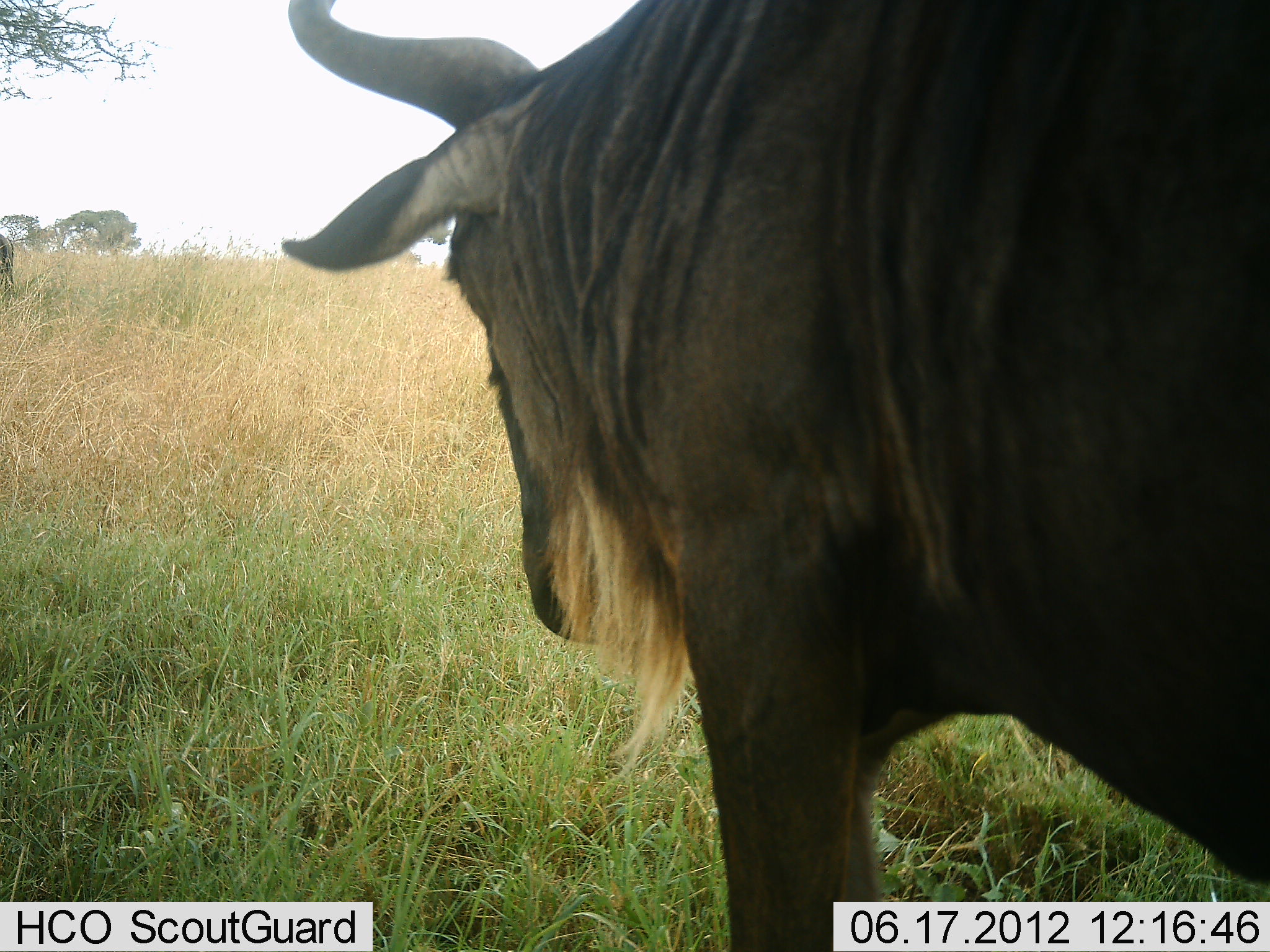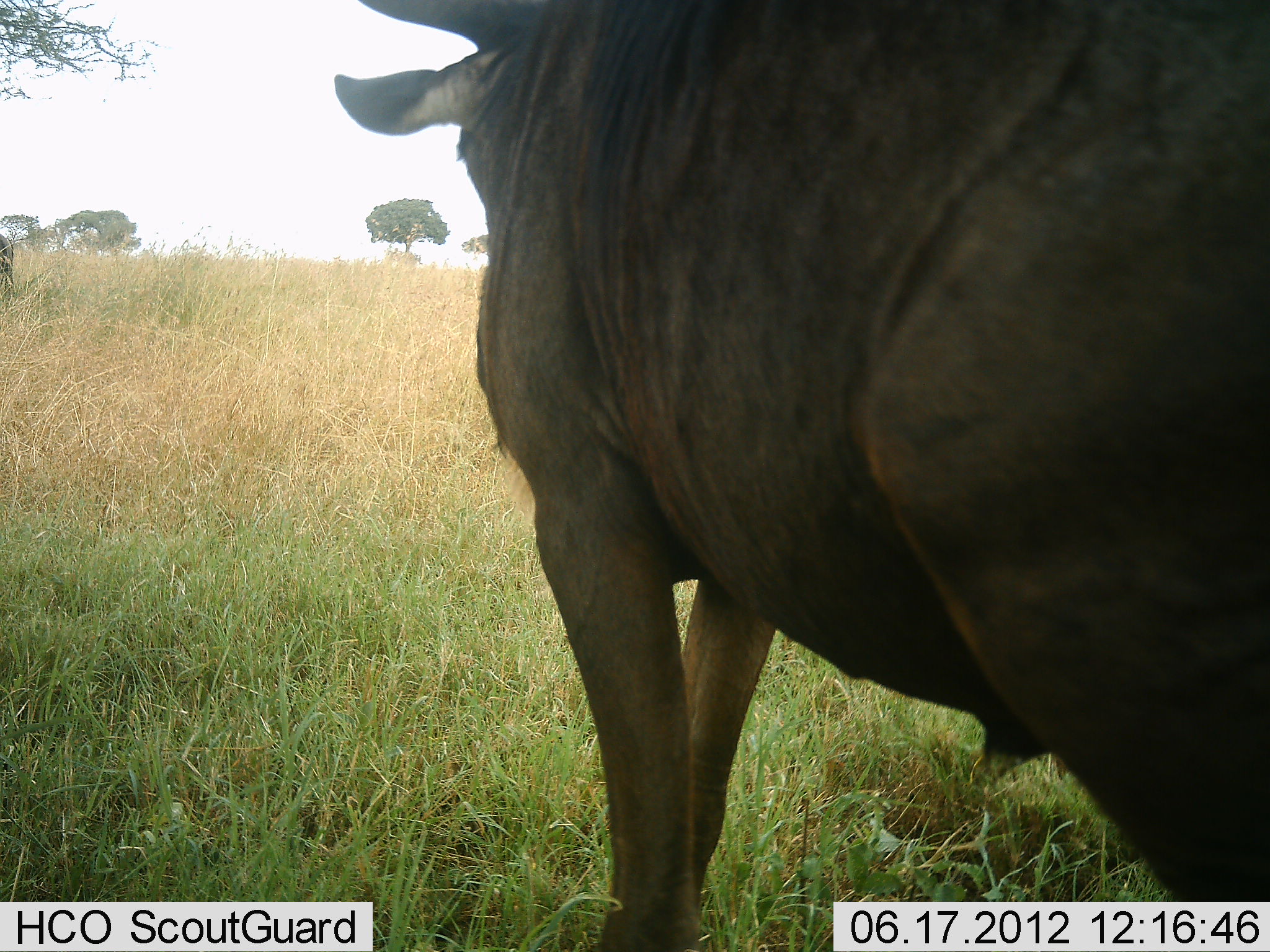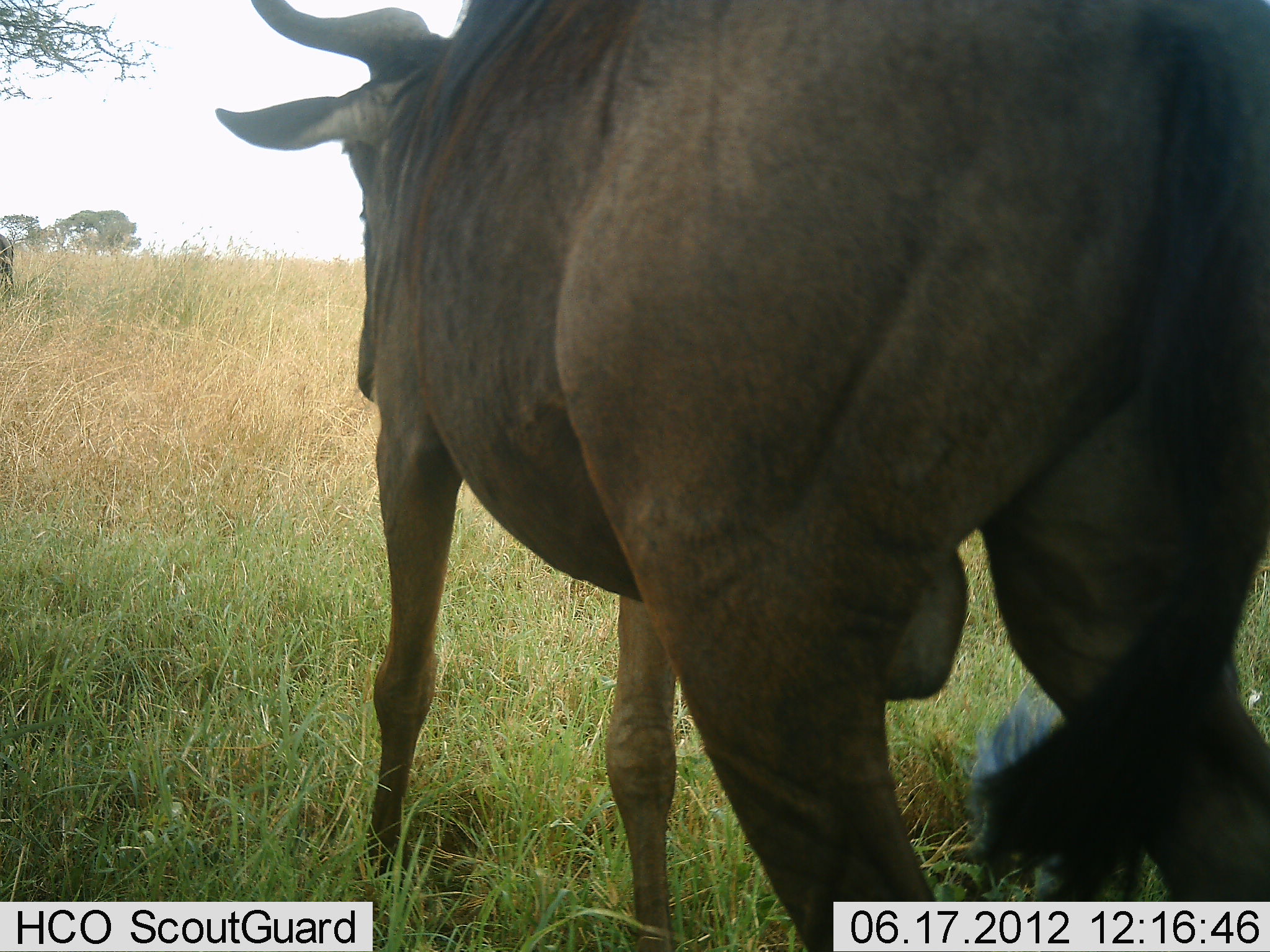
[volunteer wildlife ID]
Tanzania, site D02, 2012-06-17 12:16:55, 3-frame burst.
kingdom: Animalia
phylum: Chordata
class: Mammalia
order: Artiodactyla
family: Bovidae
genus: Connochaetes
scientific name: Connochaetes taurinus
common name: blue wildebeest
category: wildebeest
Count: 1.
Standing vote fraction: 30%.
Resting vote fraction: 0%.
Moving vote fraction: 90%.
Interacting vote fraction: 0%.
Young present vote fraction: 0%.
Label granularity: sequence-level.